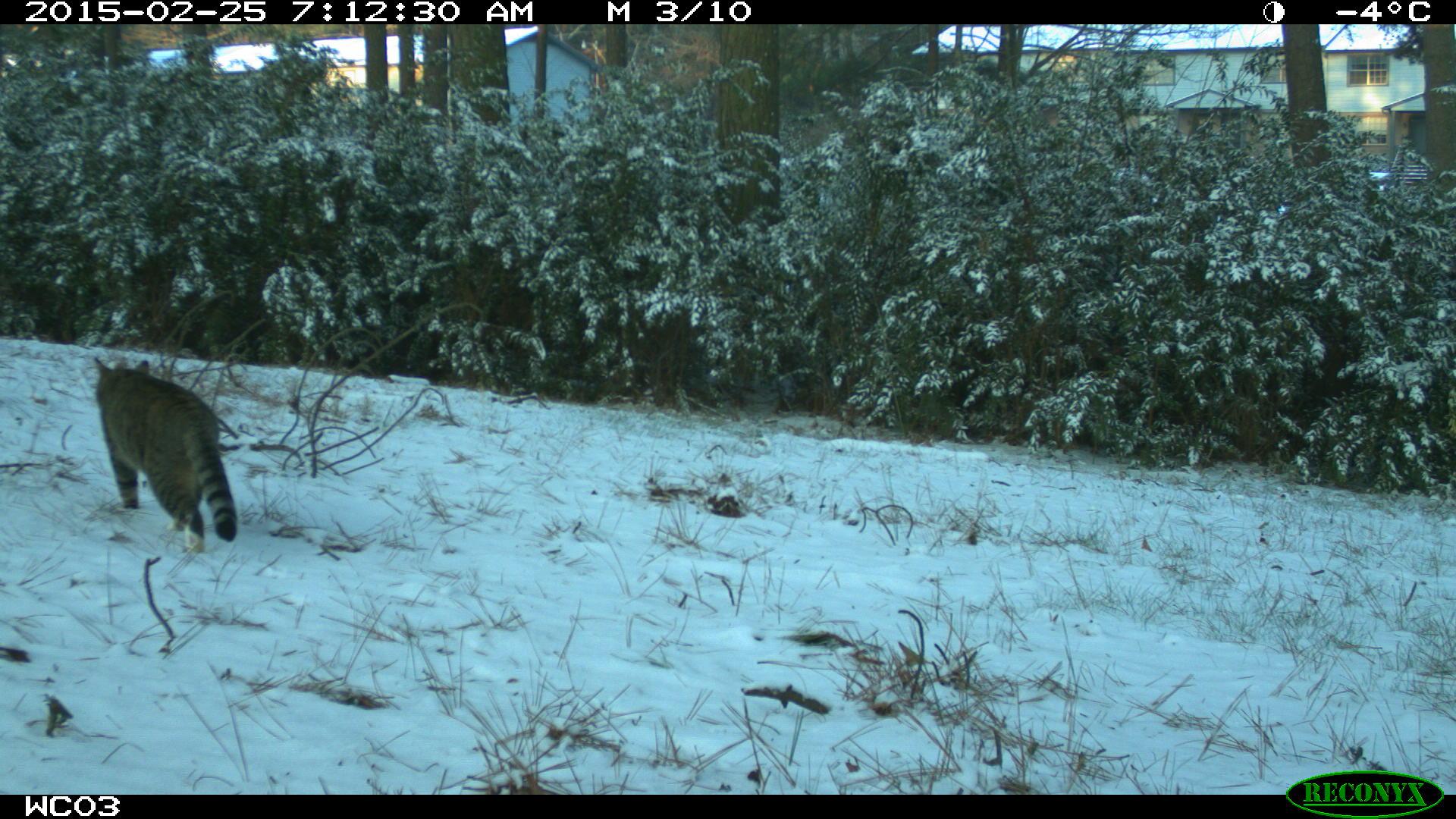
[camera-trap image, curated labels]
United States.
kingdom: Animalia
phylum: Chordata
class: Mammalia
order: Carnivora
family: Felidae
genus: Felis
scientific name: Felis catus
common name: domestic cat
Domestic Cat (Felis catus).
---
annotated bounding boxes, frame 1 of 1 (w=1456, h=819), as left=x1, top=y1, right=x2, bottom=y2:
Domestic Cat: left=82, top=350, right=256, bottom=549